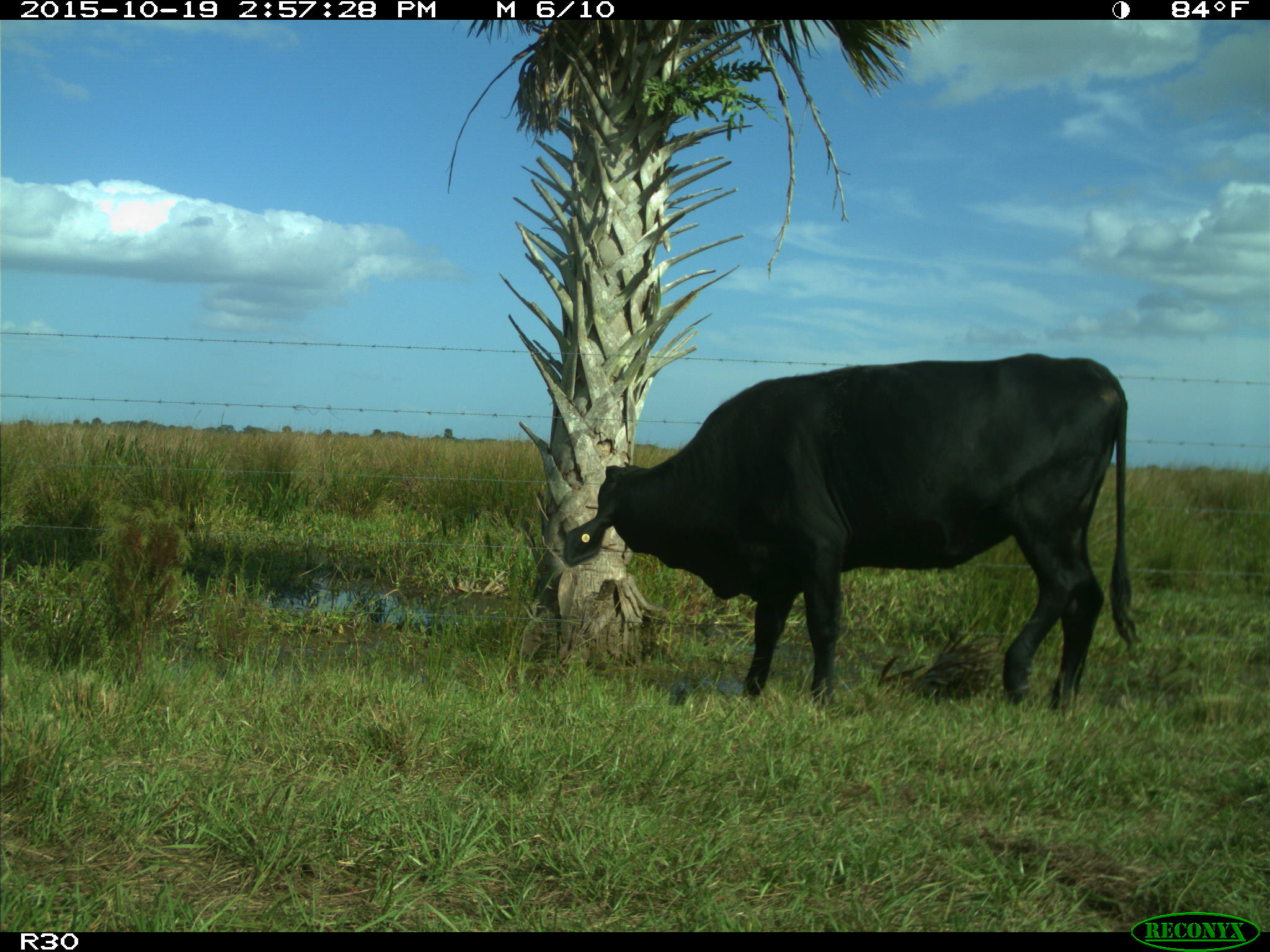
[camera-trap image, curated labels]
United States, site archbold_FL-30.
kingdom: Animalia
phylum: Chordata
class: Mammalia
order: Artiodactyla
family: Bovidae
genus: Bos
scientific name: Bos taurus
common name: domestic cow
Bos taurus (domestic cow).